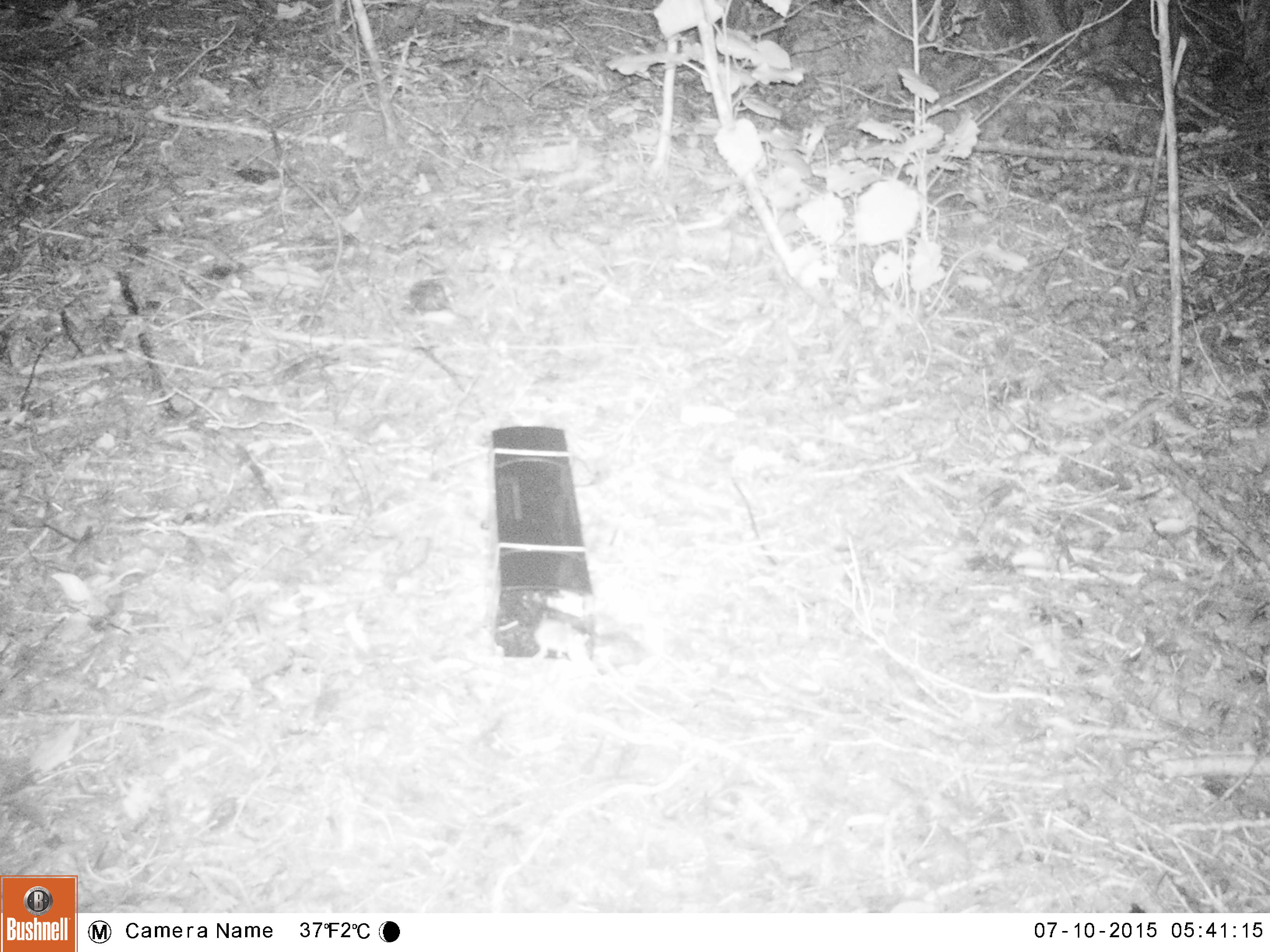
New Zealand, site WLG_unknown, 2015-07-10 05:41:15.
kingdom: Animalia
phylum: Chordata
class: Mammalia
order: Rodentia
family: Muridae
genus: Mus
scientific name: Mus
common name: mouse